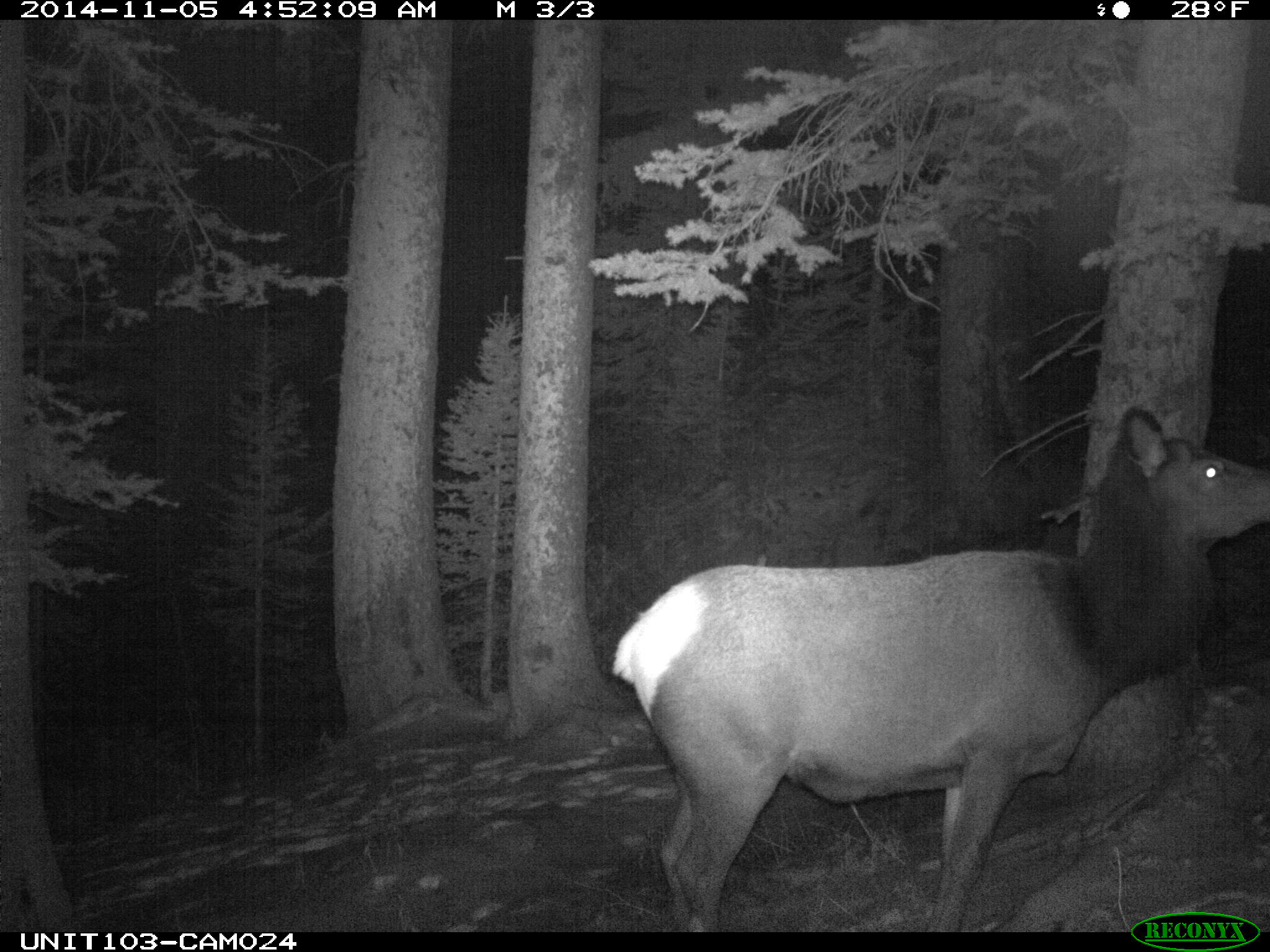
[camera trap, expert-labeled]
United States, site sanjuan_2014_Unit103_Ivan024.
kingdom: Animalia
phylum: Chordata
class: Mammalia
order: Artiodactyla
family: Cervidae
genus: Cervus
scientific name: Cervus elaphus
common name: red deer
Cervus elaphus (red deer).